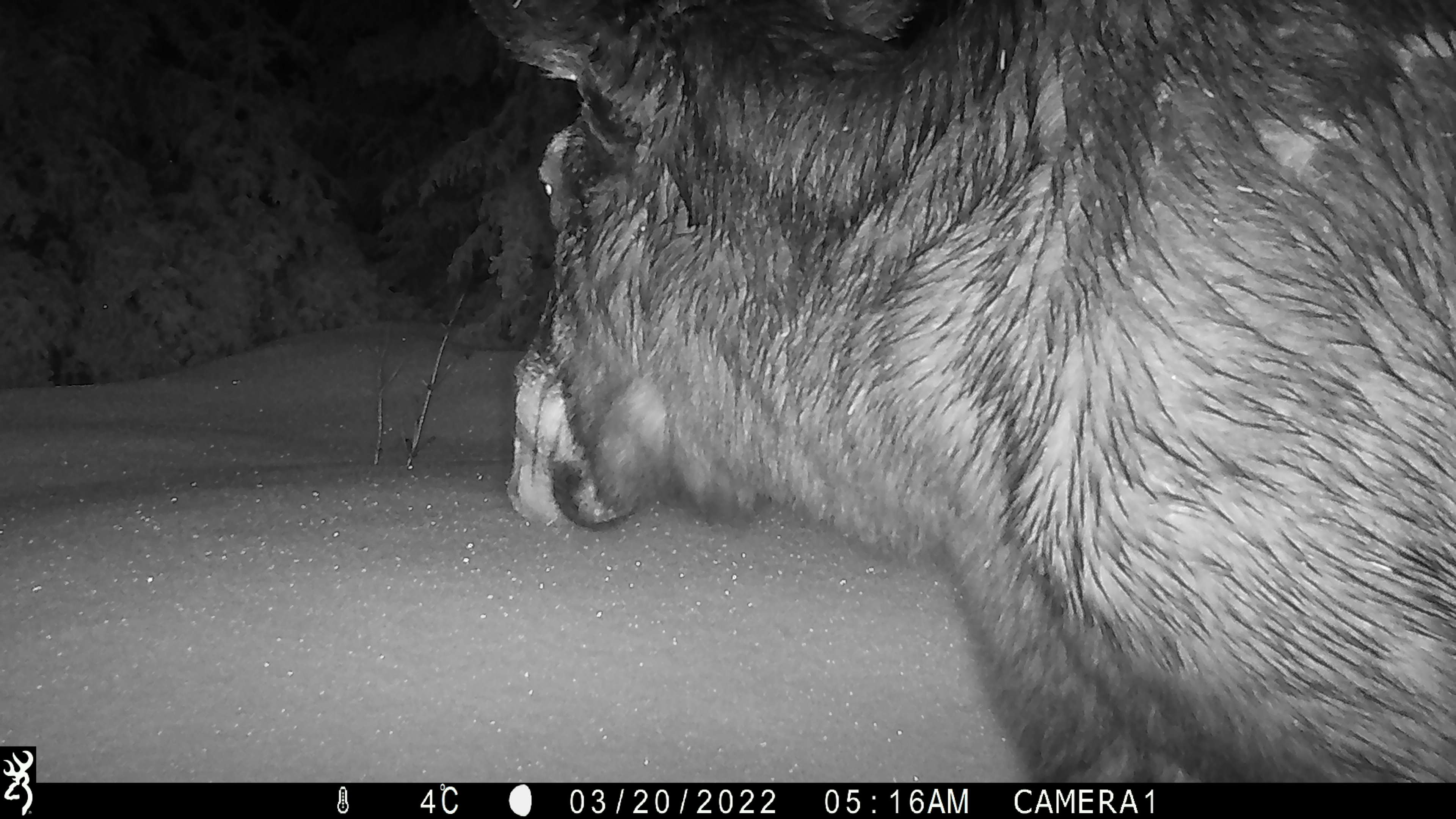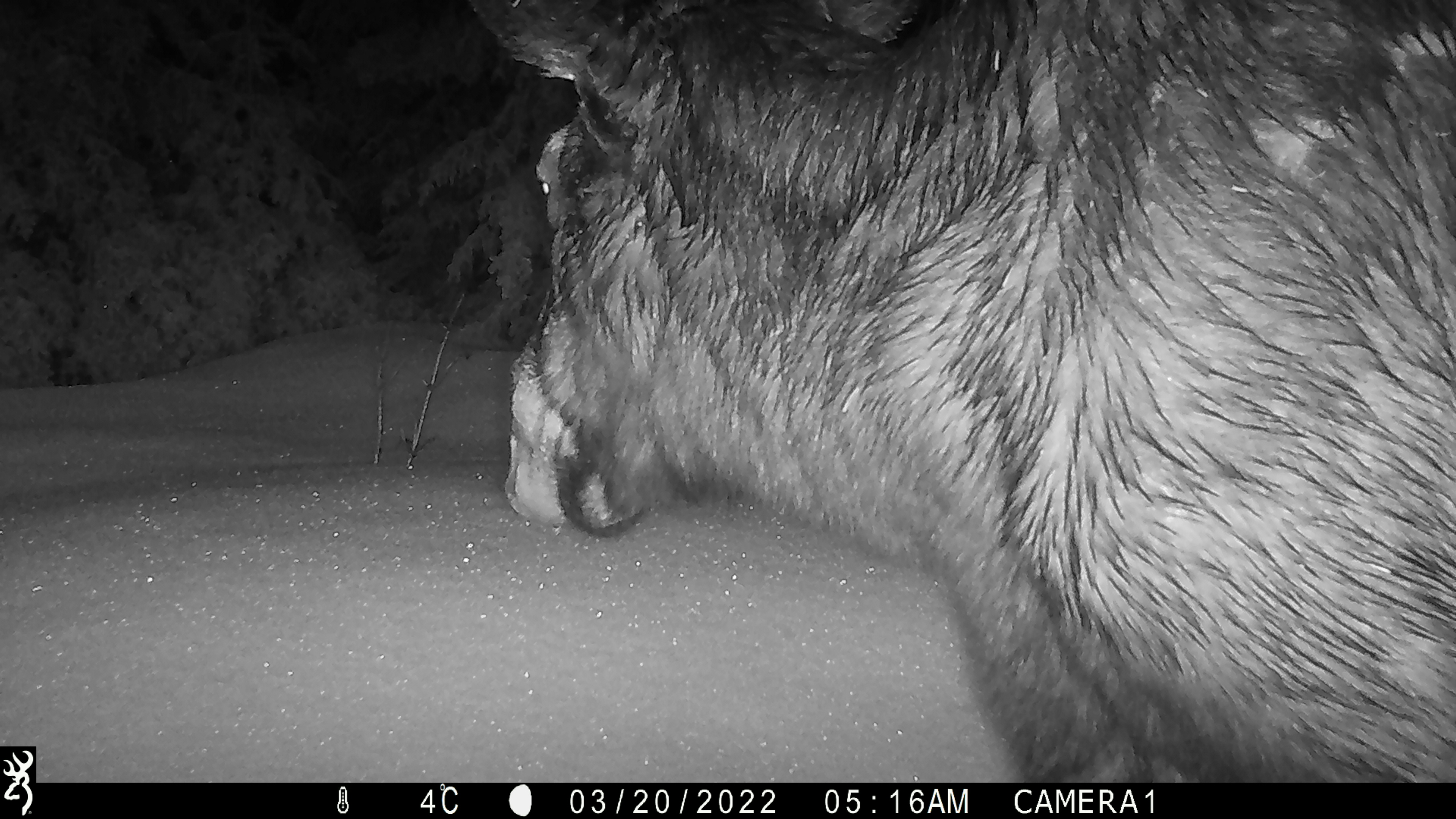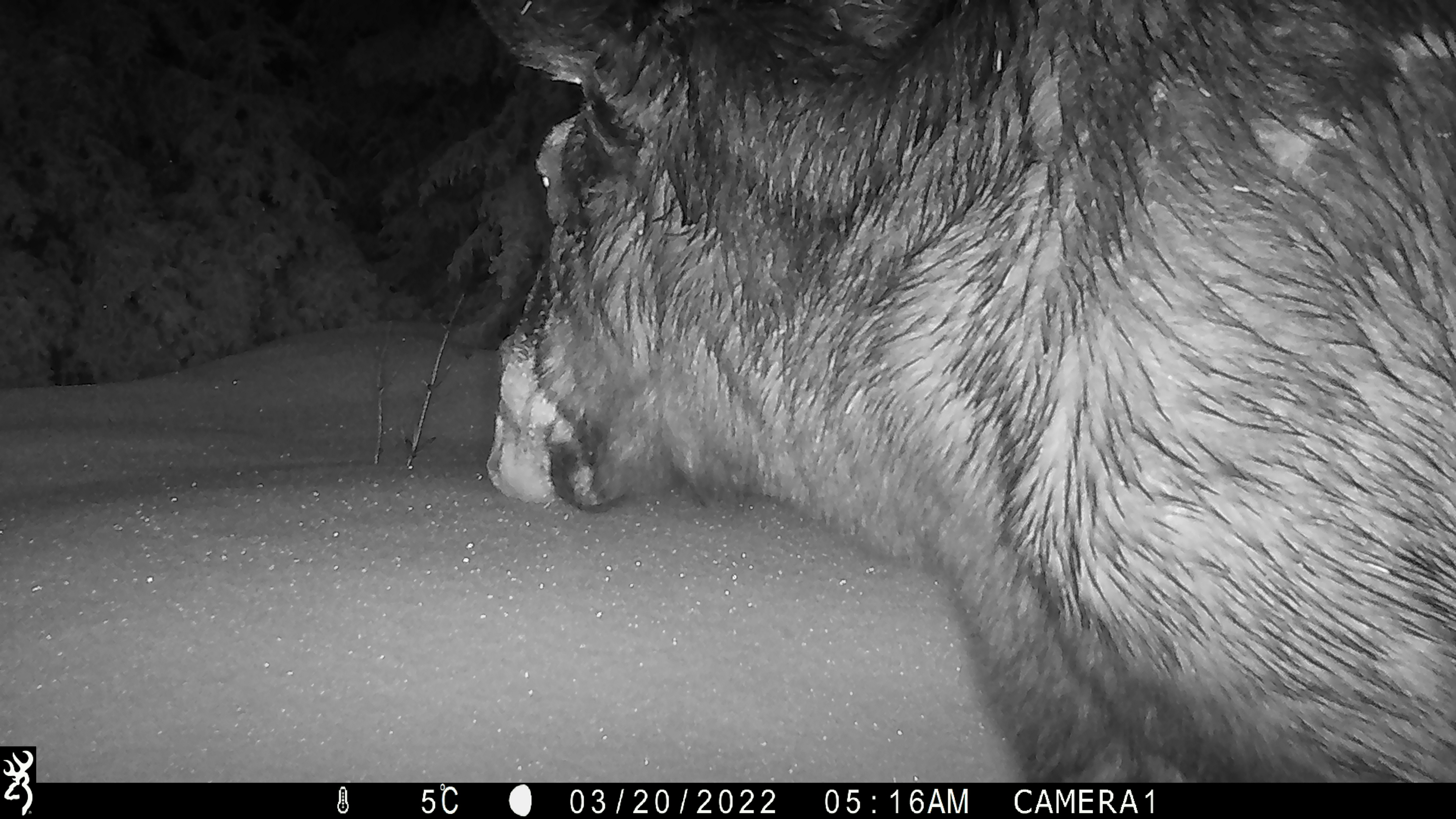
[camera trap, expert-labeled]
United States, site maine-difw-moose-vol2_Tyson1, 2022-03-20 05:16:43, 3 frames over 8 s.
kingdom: Animalia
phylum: Chordata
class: Mammalia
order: Artiodactyla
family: Cervidae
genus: Alces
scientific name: Alces alces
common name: moose